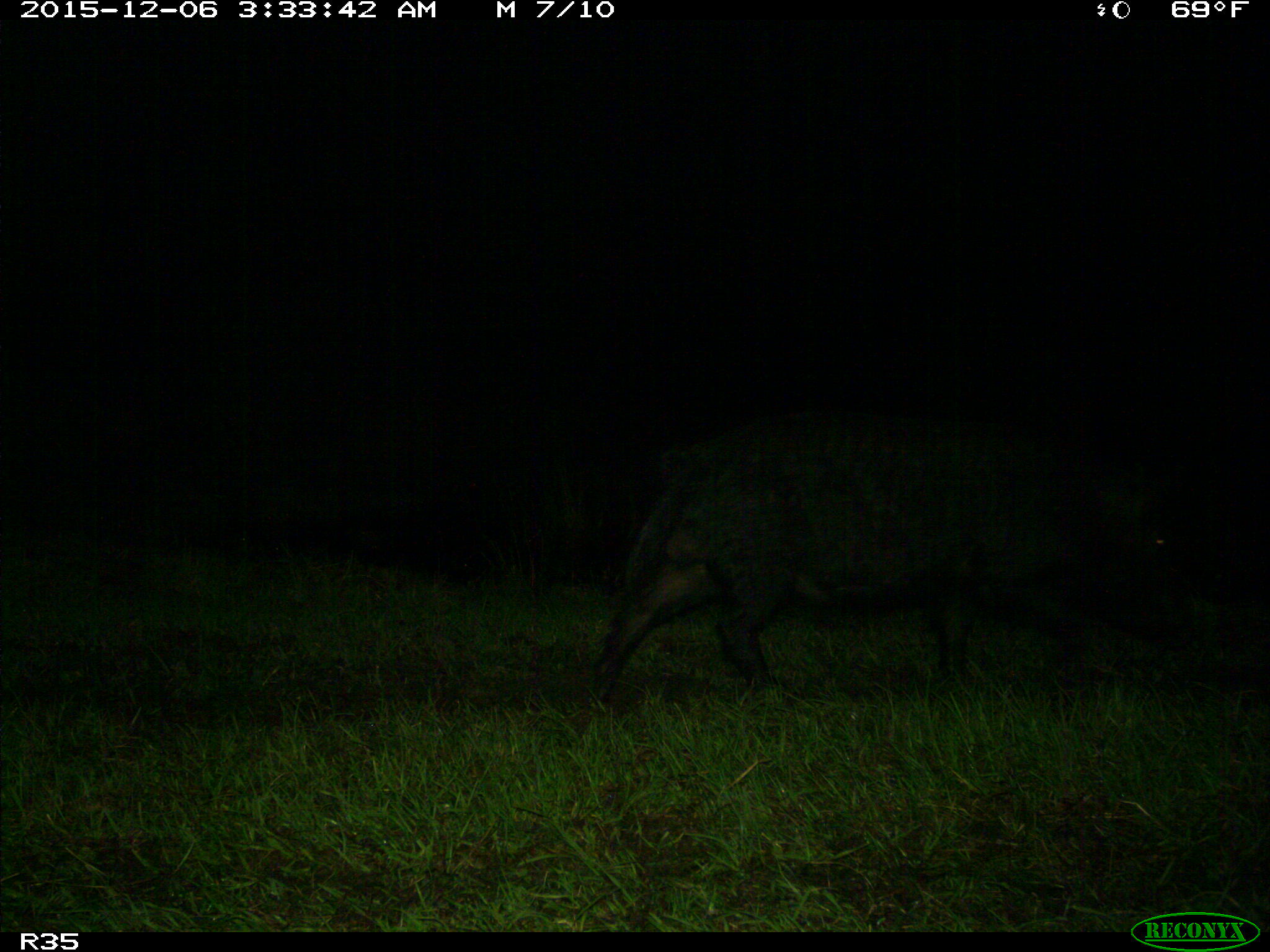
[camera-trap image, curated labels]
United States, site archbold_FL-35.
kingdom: Animalia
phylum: Chordata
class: Mammalia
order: Artiodactyla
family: Suidae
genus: Sus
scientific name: Sus scrofa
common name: wild boar